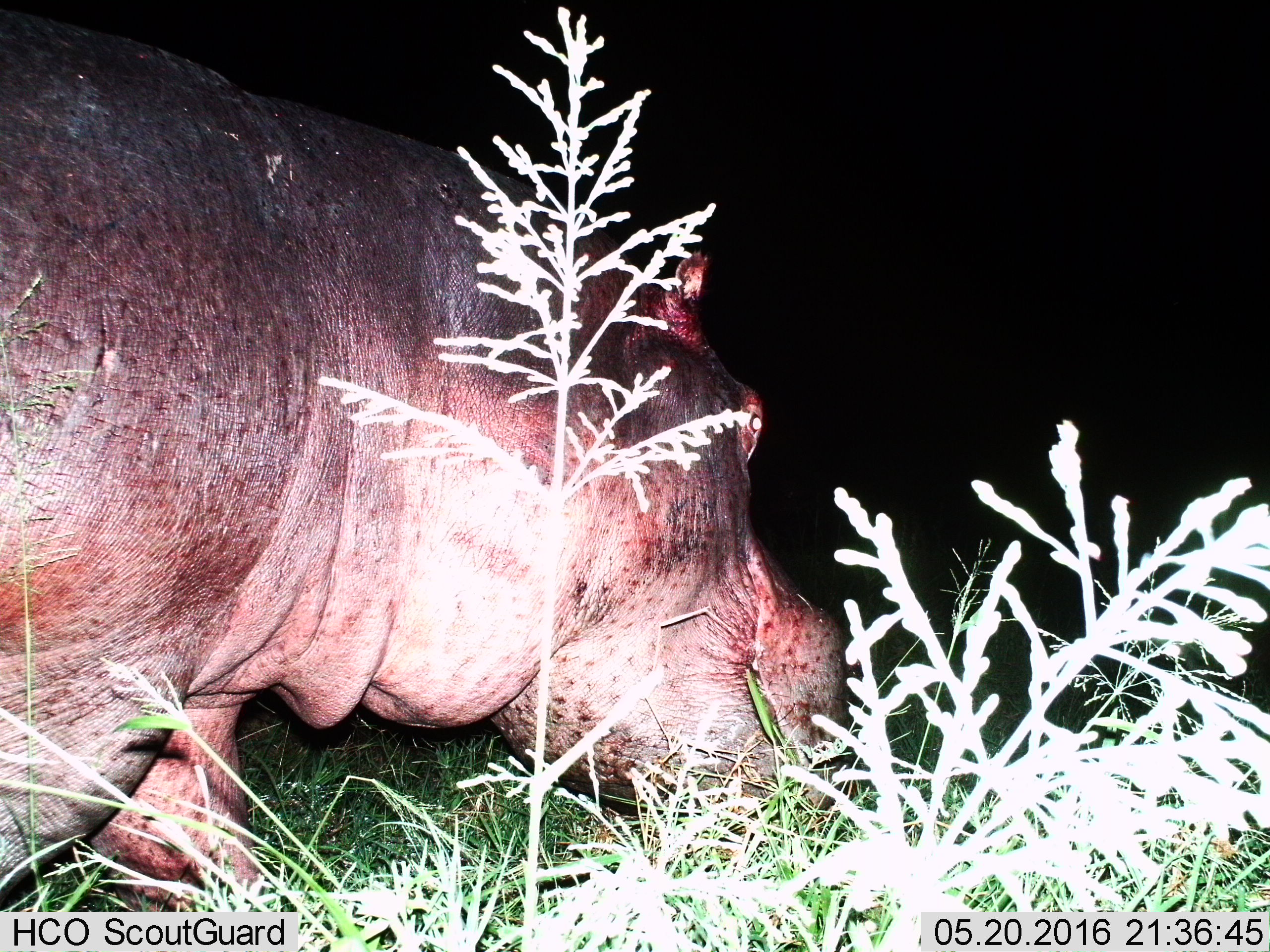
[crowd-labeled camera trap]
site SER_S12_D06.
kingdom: Animalia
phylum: Chordata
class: Mammalia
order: Artiodactyla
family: Hippopotamidae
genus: Hippopotamus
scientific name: Hippopotamus amphibius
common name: hippopotamus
Hippopotamus (Hippopotamus amphibius), count 1. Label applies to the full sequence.